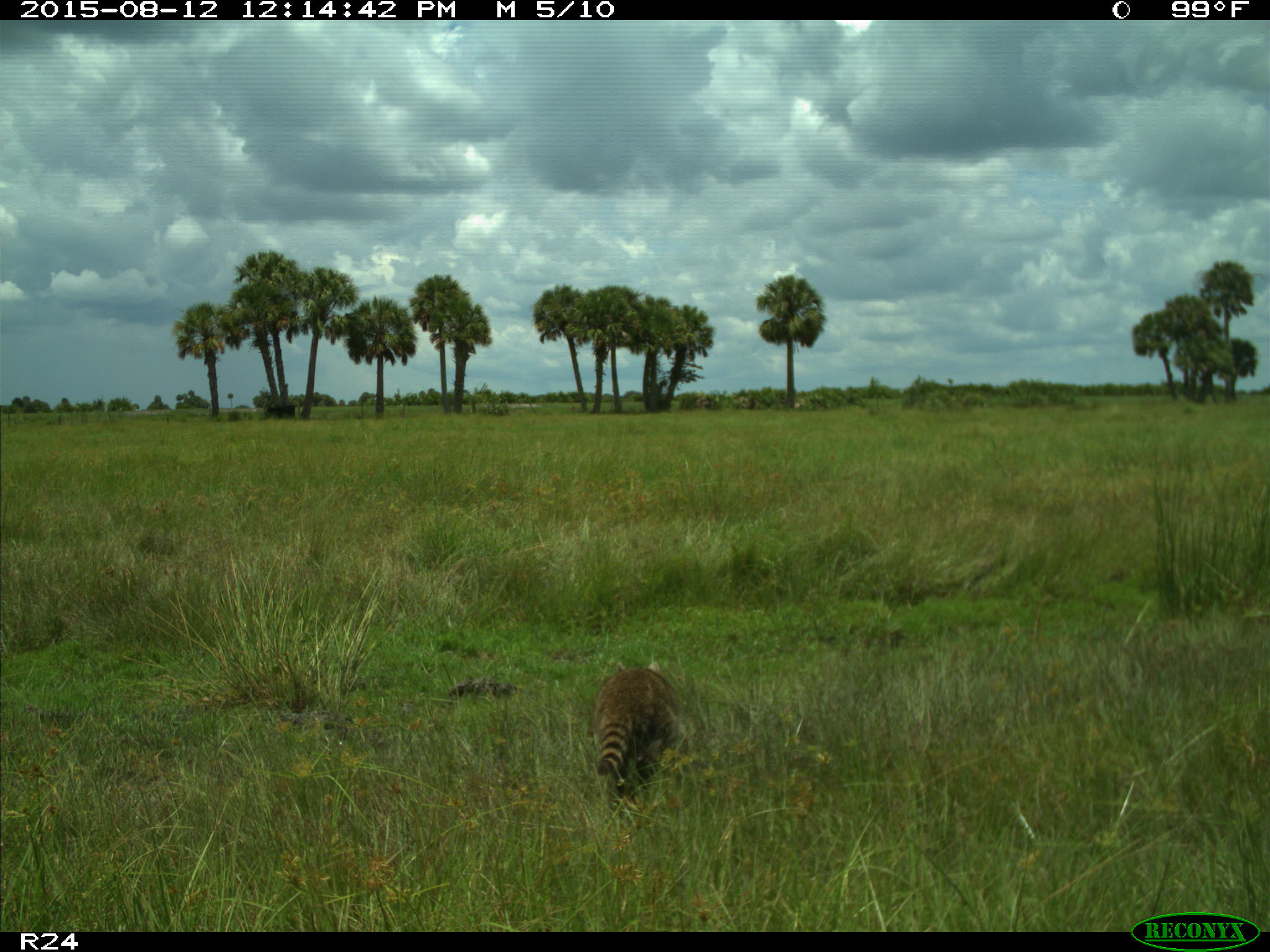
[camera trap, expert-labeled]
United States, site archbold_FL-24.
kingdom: Animalia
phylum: Chordata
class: Mammalia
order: Carnivora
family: Procyonidae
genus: Procyon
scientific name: Procyon lotor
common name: common raccoon